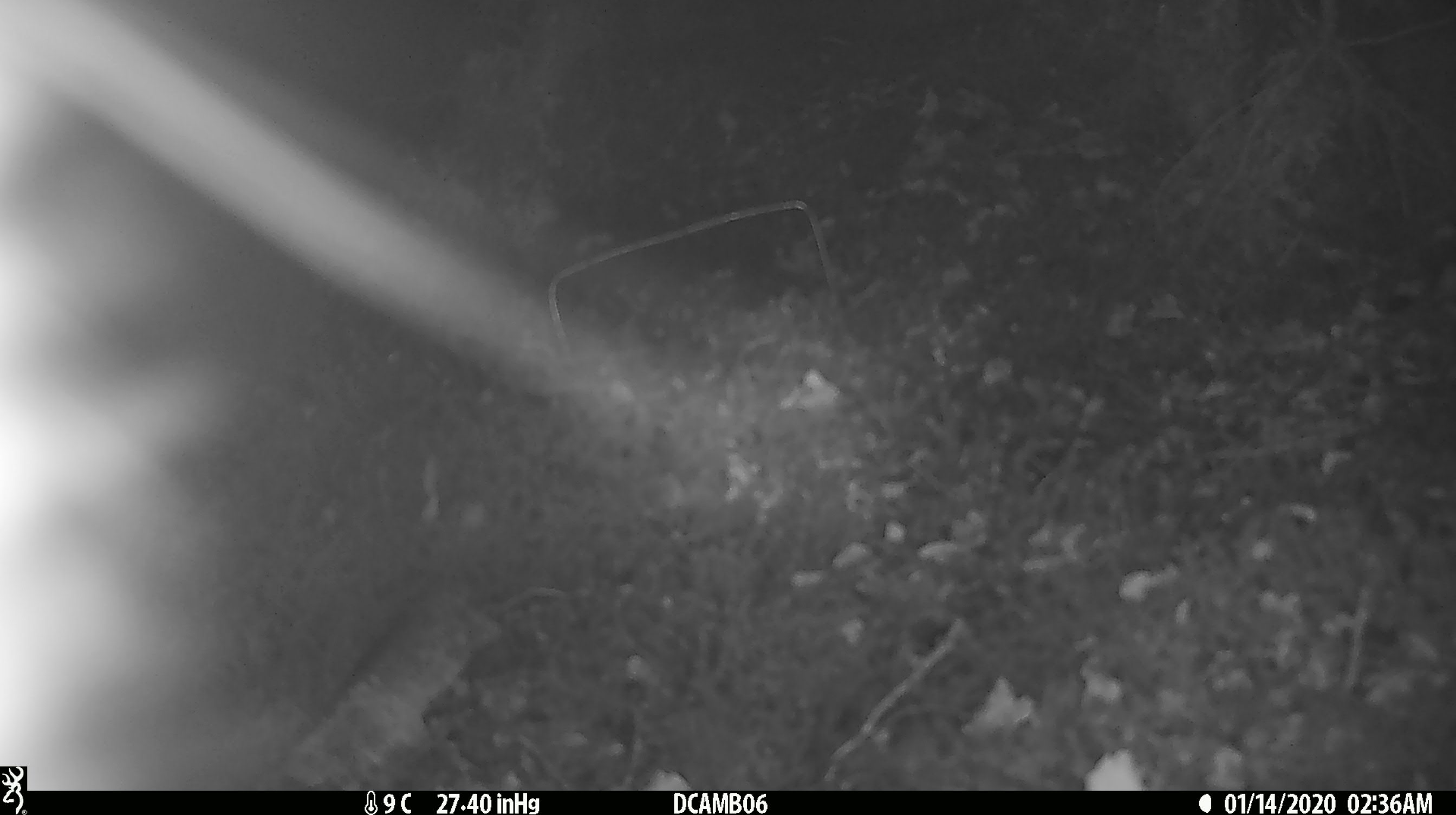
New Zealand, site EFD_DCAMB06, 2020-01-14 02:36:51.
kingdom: Animalia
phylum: Chordata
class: Mammalia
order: Diprotodontia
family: Phalangeridae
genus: Trichosurus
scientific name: Trichosurus vulpecula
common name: common brushtail possum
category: possum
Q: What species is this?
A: Possum (common brushtail possum) (Trichosurus vulpecula).